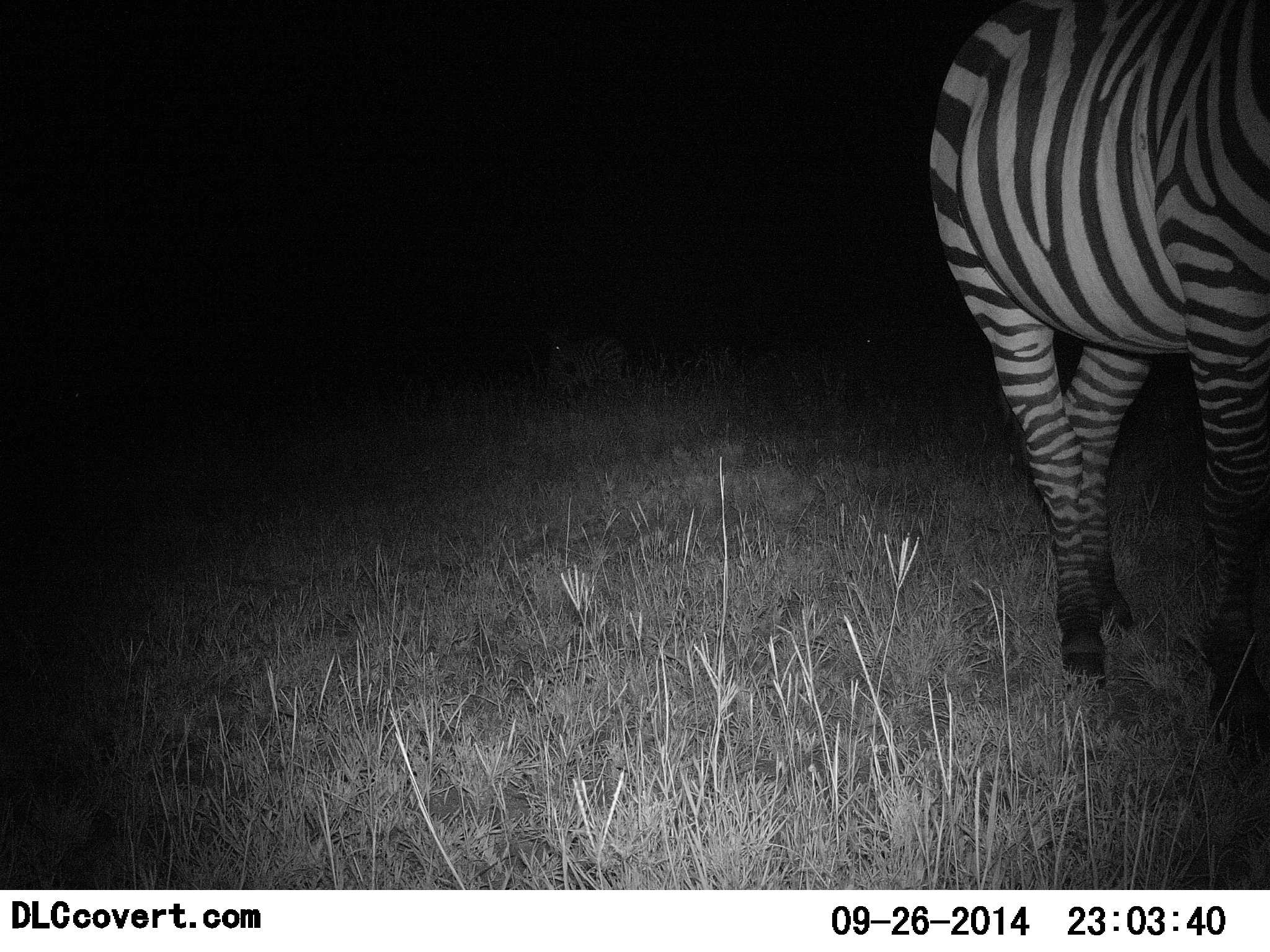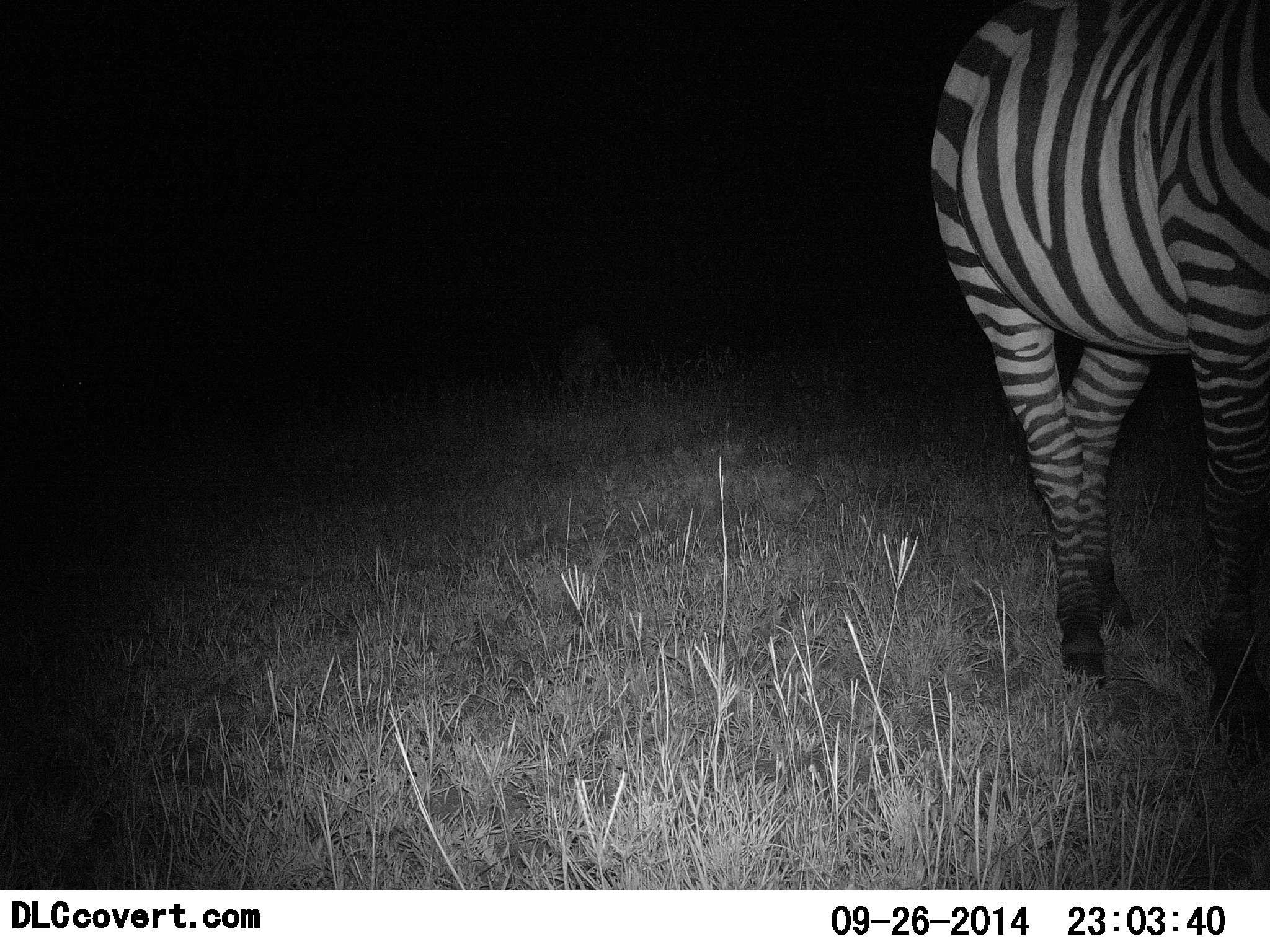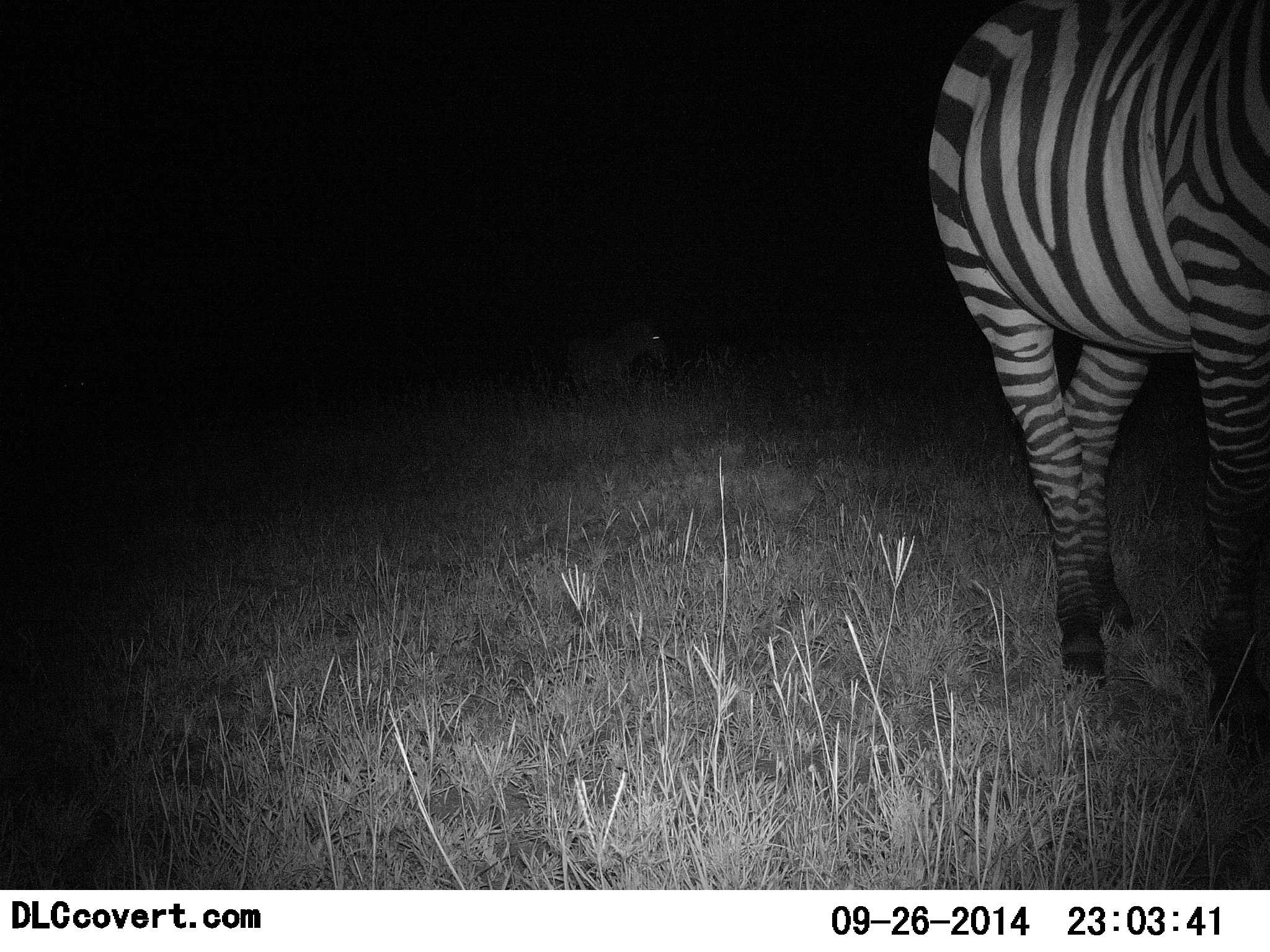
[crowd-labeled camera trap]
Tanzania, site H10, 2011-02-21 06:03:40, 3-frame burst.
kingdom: Animalia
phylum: Chordata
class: Mammalia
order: Perissodactyla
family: Equidae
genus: Equus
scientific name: Equus quagga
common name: plains zebra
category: zebra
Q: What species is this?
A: Zebra (plains zebra) (Equus quagga).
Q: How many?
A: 2.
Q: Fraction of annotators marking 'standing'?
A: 86%.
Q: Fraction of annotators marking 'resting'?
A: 0%.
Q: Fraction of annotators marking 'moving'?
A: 43%.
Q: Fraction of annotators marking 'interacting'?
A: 0%.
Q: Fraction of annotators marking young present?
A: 7%.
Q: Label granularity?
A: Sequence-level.